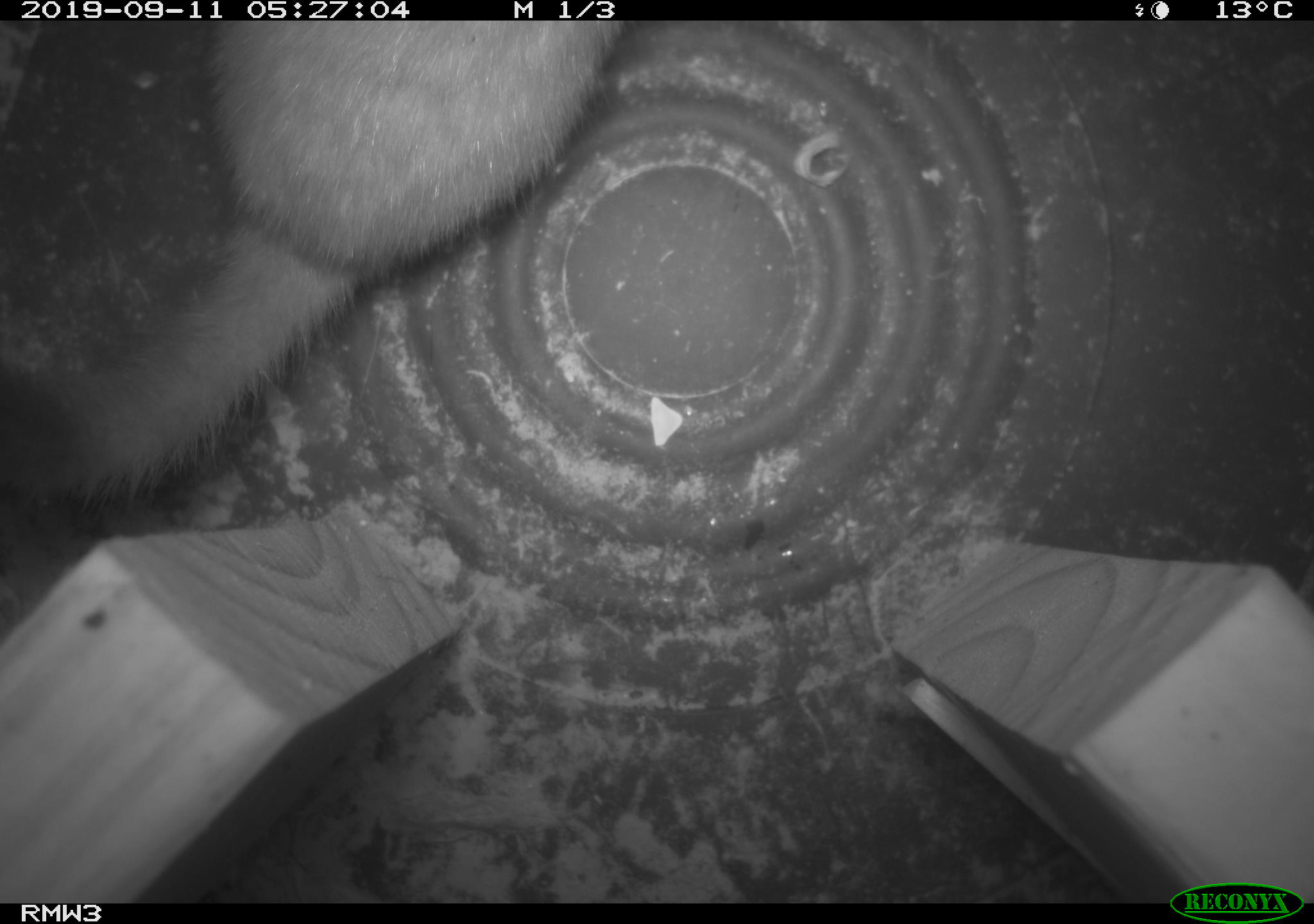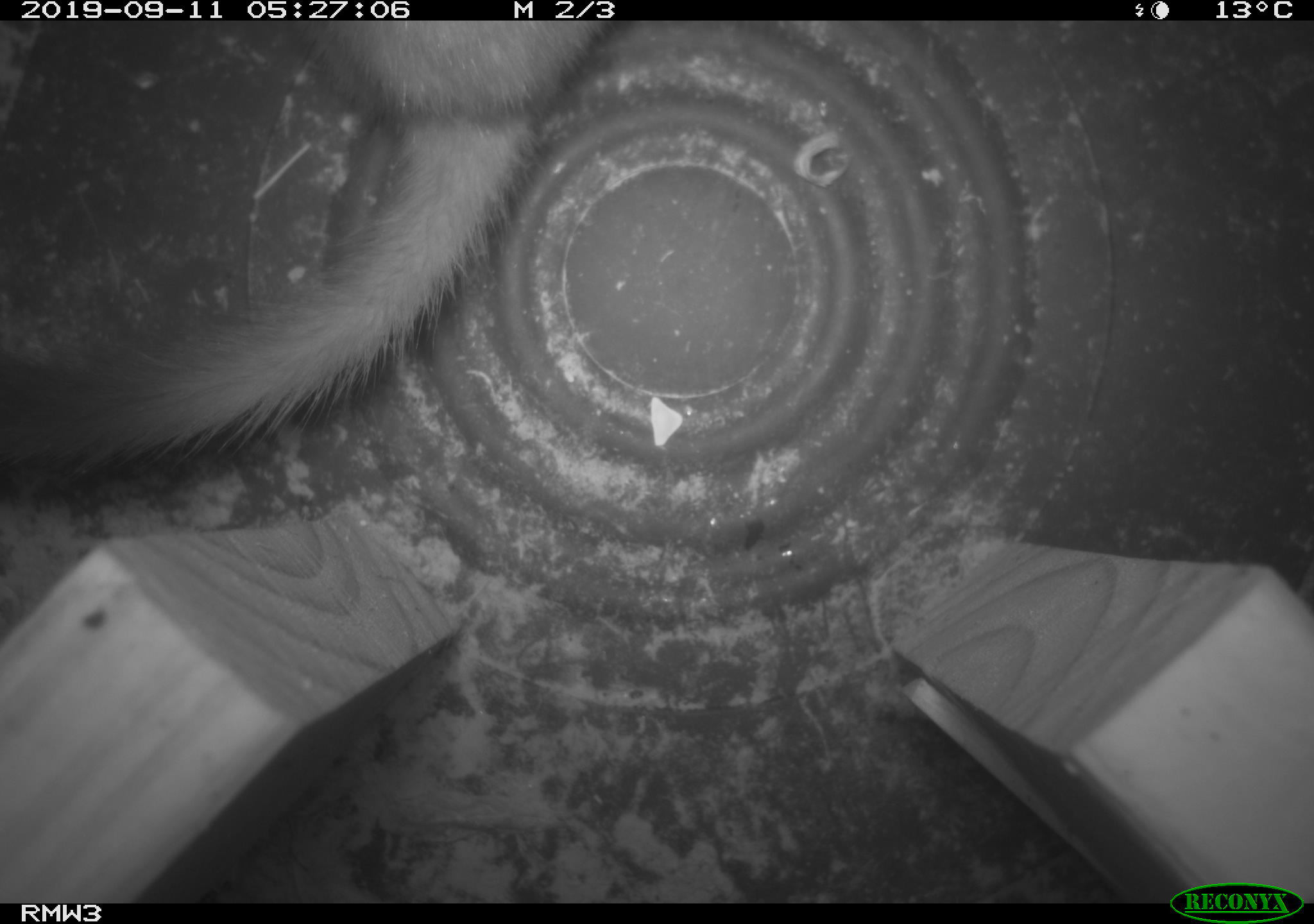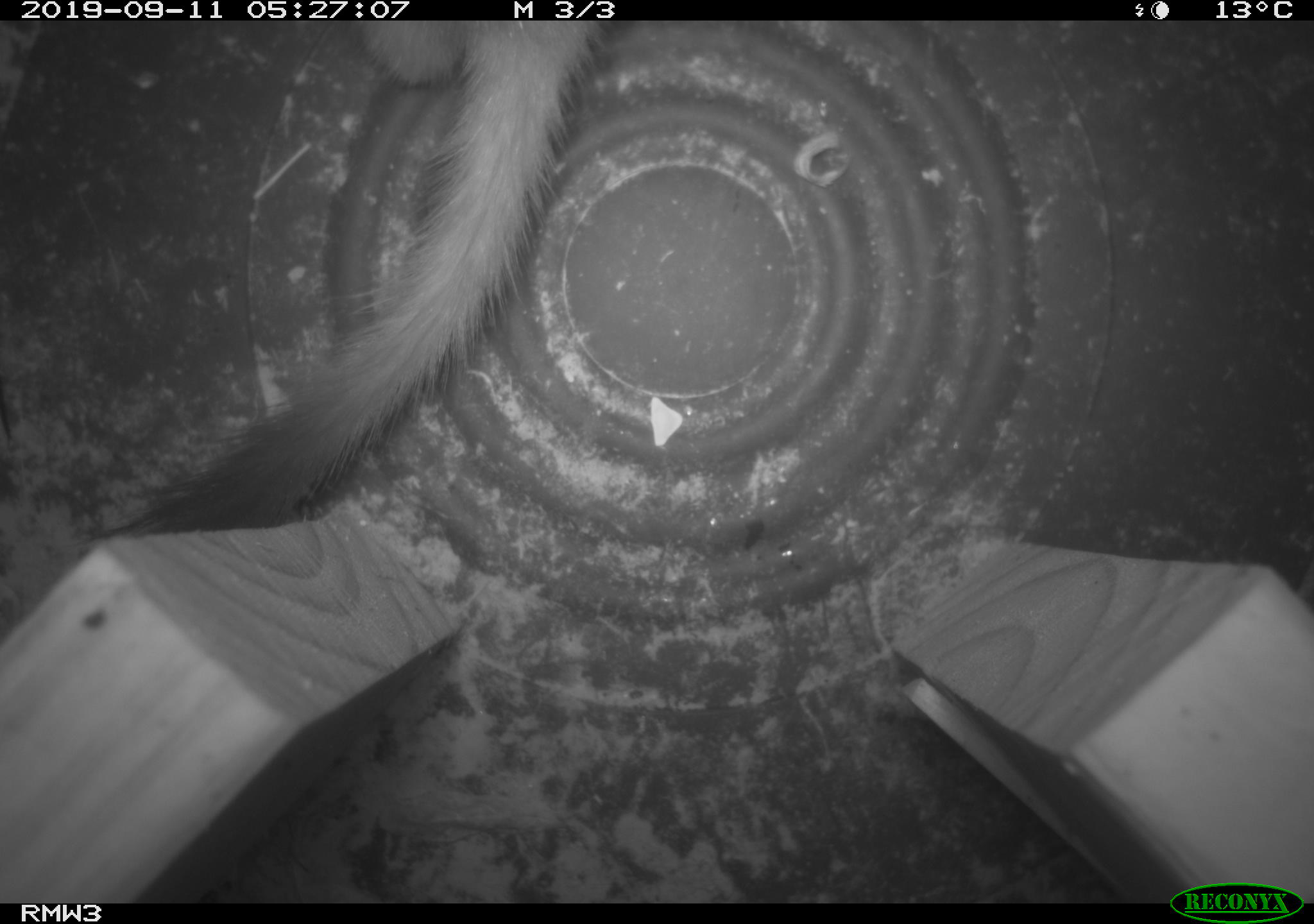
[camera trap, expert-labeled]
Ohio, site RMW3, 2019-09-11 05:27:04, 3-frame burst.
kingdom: Animalia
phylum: Chordata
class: Mammalia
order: Carnivora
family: Mustelidae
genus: Neogale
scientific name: Neogale frenata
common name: long-tailed weasel